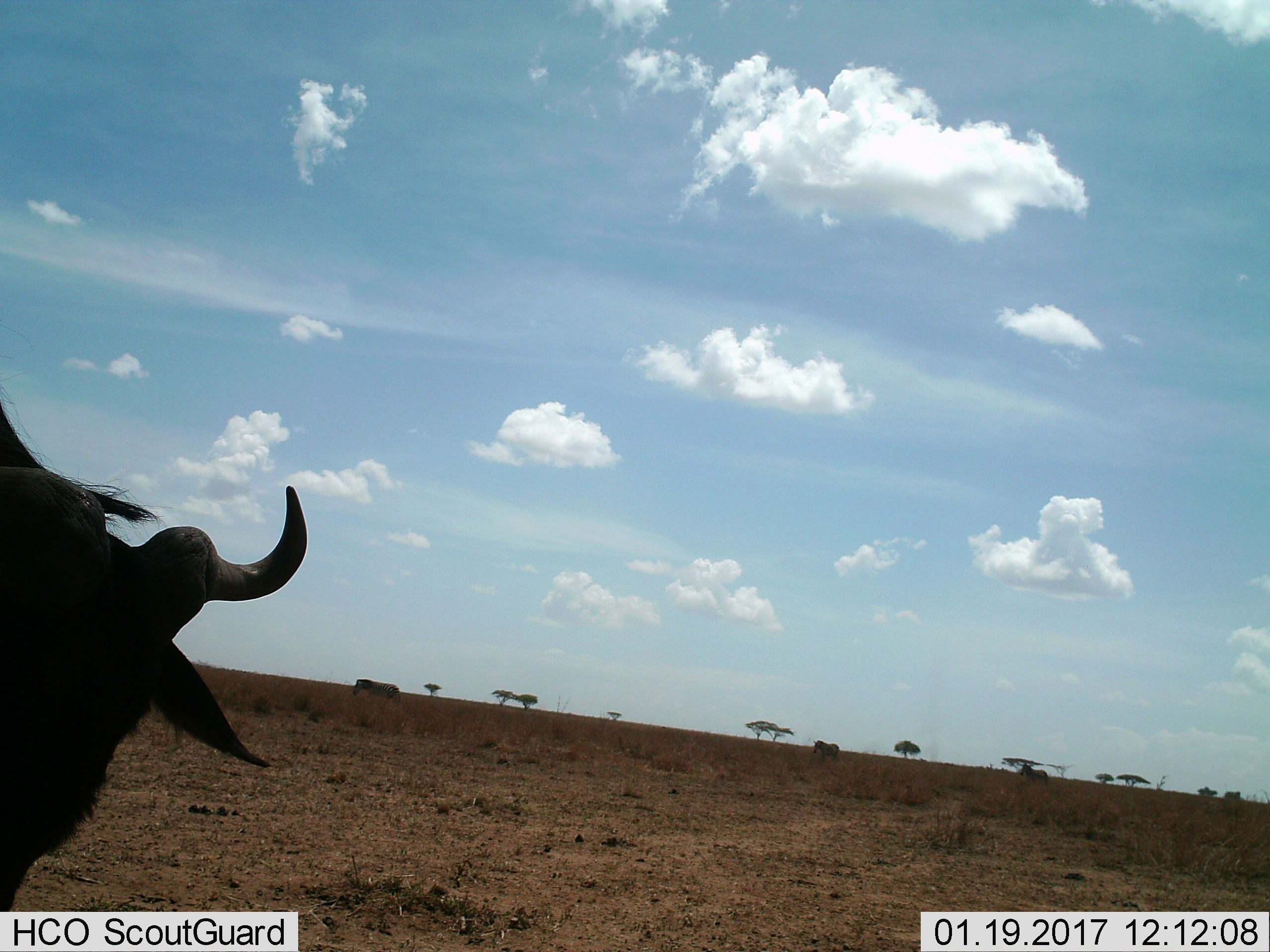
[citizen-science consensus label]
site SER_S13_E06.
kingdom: Animalia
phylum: Chordata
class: Mammalia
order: Perissodactyla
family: Equidae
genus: Equus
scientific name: Equus quagga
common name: plains zebra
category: zebraplains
Zebraplains (plains zebra) (Equus quagga), count 3. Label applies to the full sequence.